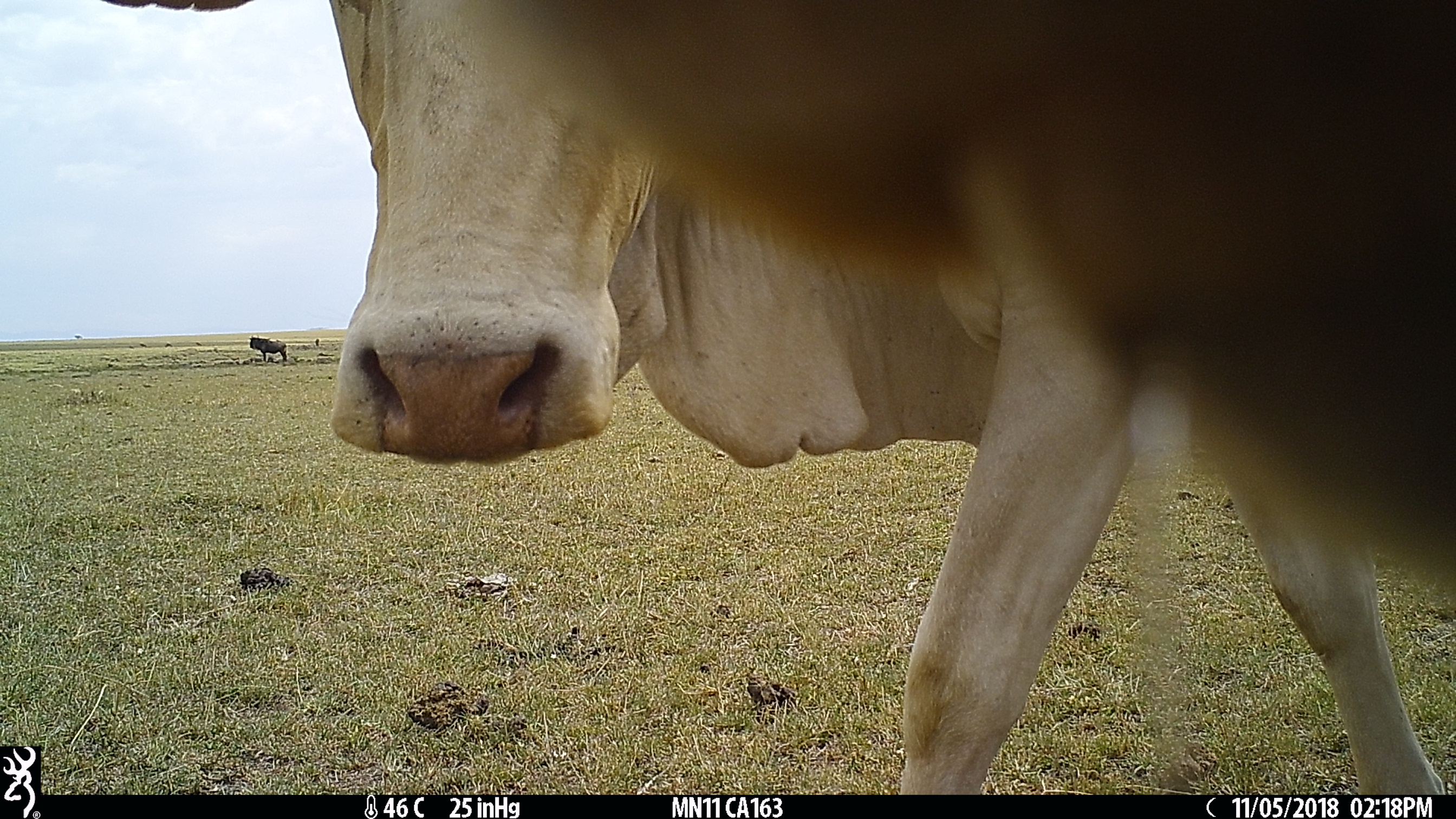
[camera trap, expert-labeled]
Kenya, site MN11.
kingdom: Animalia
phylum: Chordata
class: Mammalia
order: Artiodactyla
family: Bovidae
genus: Bos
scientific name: Bos taurus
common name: cattle